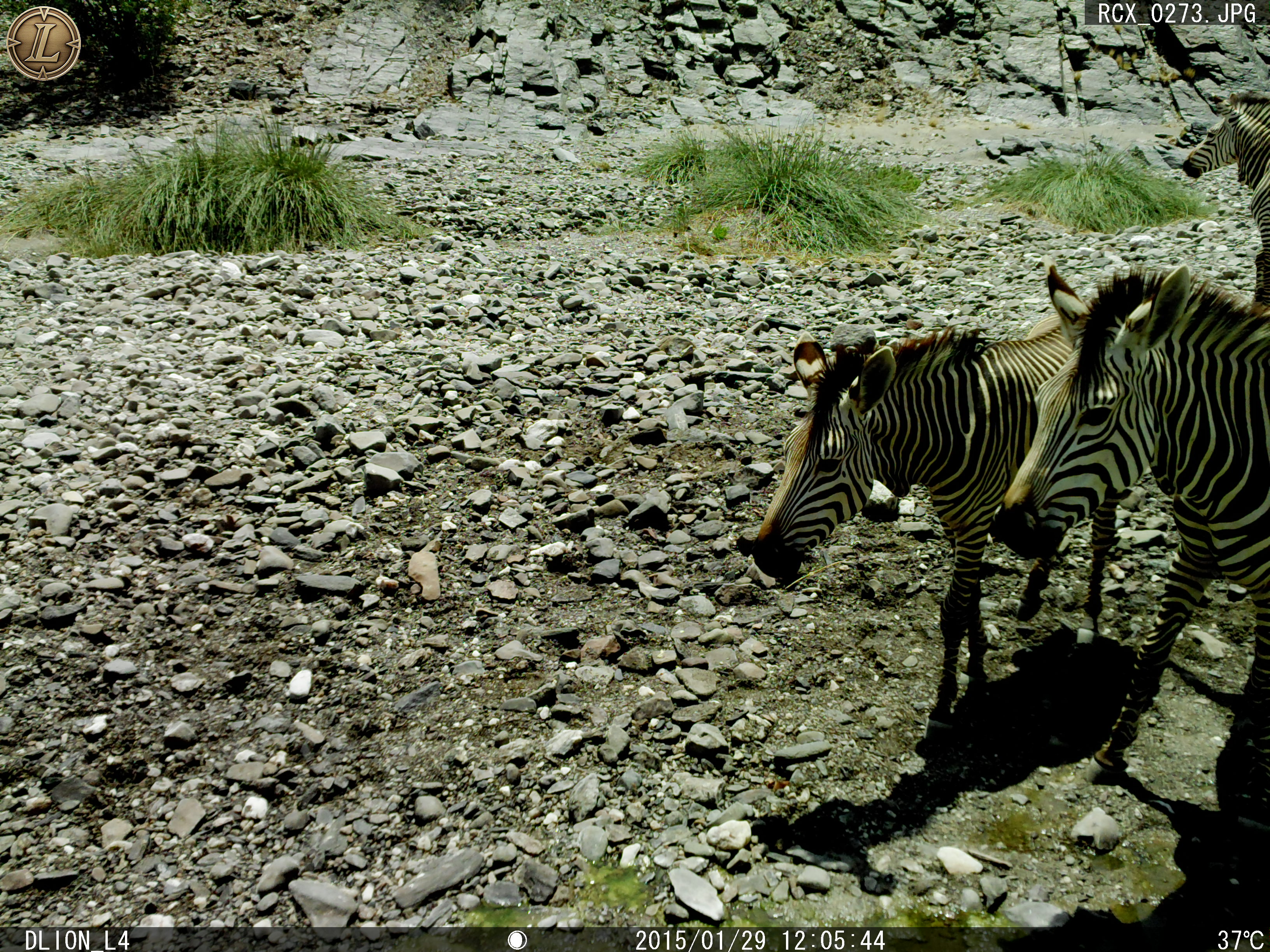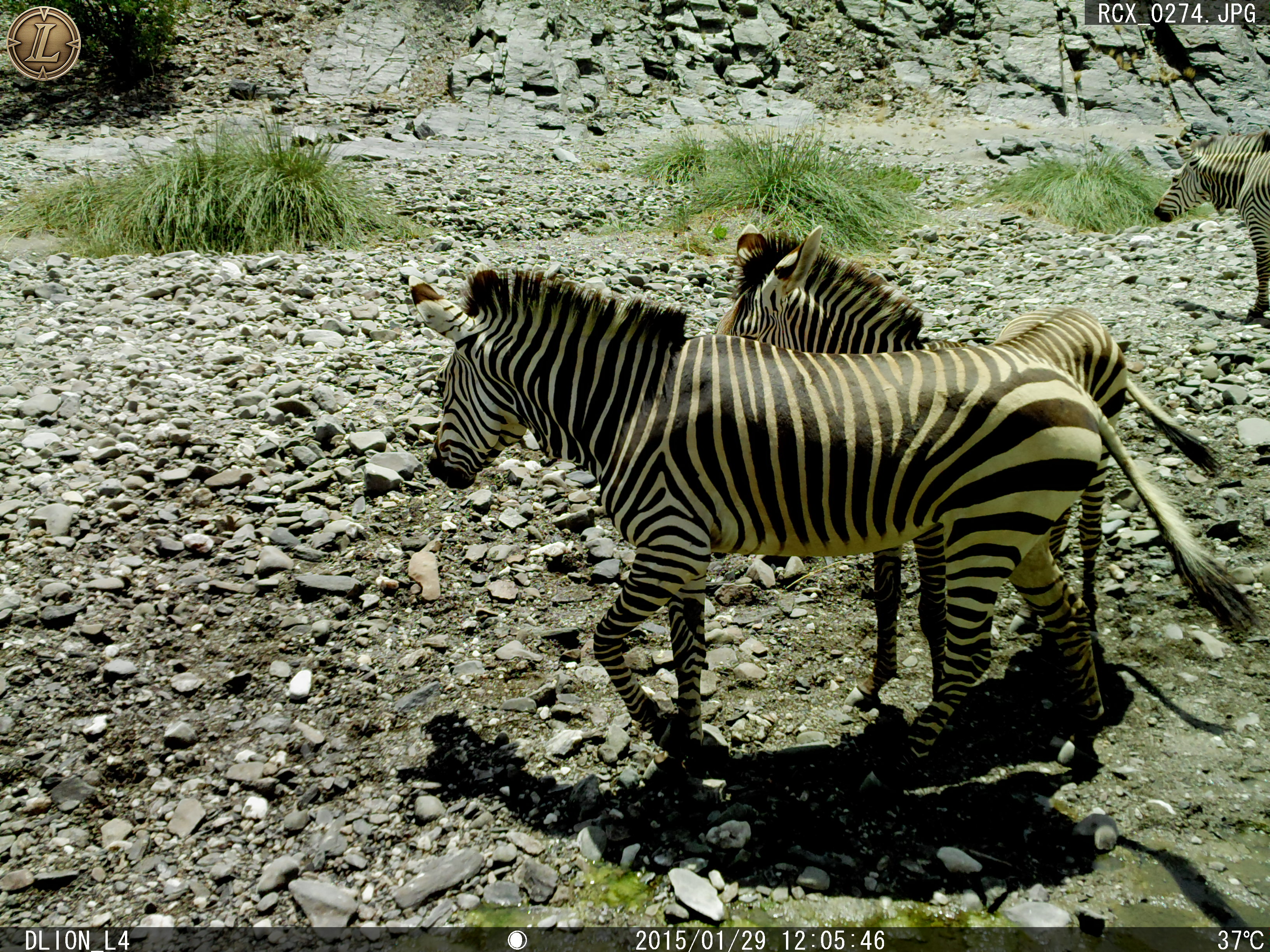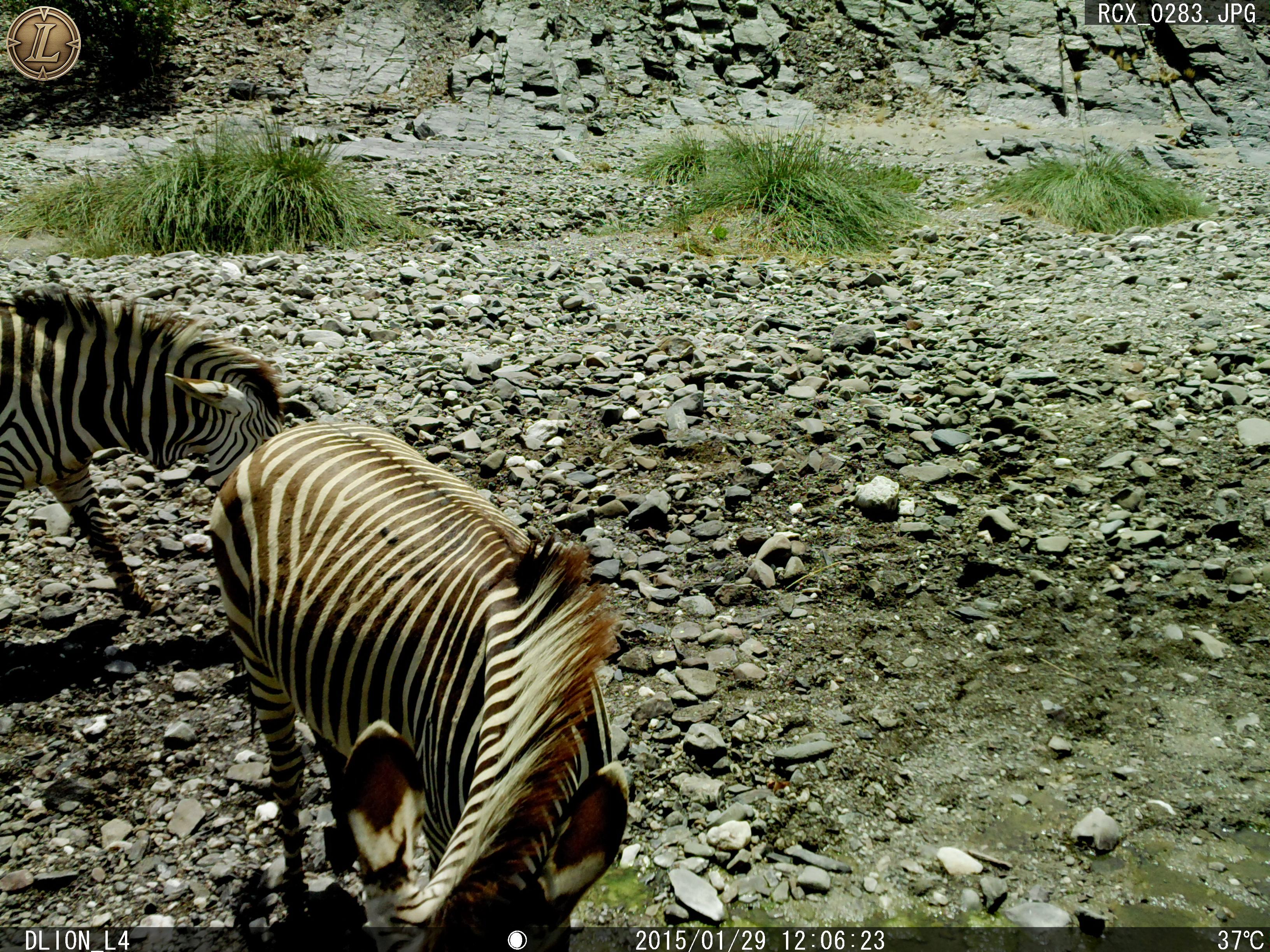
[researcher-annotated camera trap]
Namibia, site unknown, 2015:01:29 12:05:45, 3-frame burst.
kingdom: Animalia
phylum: Chordata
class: Mammalia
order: Perissodactyla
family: Equidae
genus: Equus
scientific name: Equus zebra hartmannae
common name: hartmann's mountain zebra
Equus zebra hartmannae (hartmann's mountain zebra).